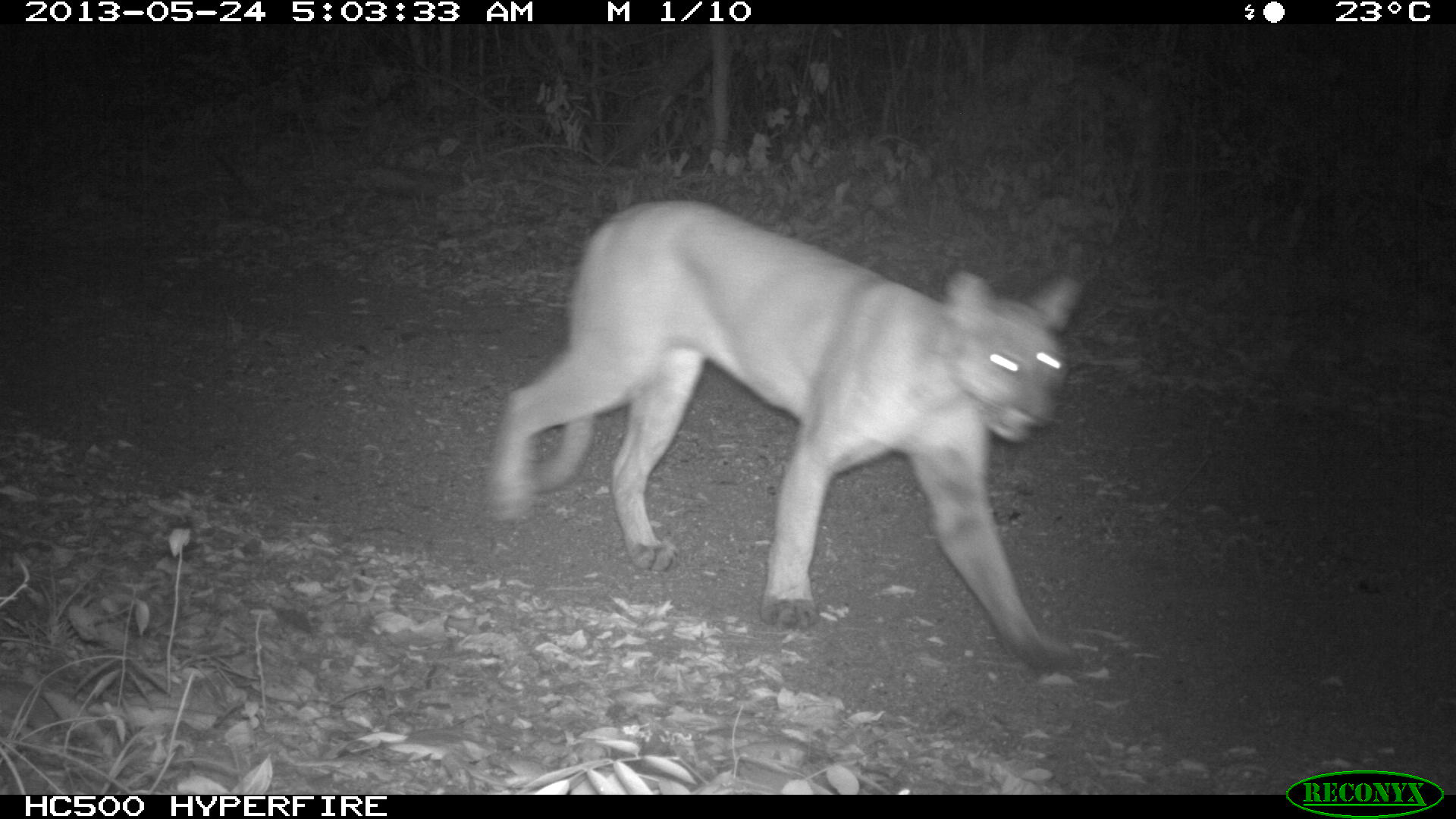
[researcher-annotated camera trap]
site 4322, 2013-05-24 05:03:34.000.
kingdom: Animalia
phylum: Chordata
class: Mammalia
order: Carnivora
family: Felidae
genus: Puma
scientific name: Puma concolor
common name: mountain lion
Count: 1.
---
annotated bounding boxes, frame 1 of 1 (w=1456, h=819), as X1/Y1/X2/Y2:
puma concolor: 494/199/1086/675